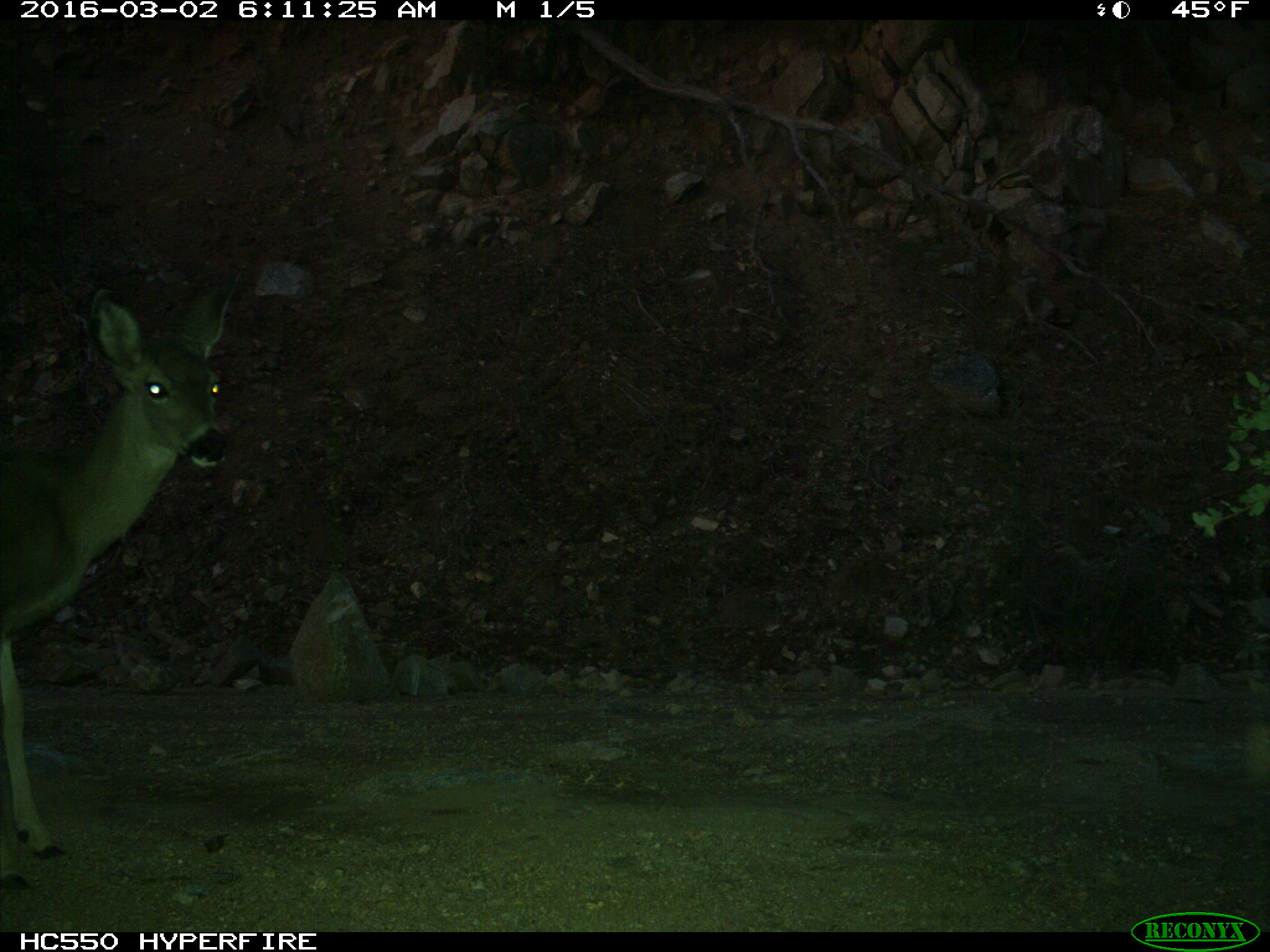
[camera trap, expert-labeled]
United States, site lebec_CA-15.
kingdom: Animalia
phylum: Chordata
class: Mammalia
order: Artiodactyla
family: Cervidae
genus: Odocoileus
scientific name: Odocoileus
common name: deer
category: unidentified deer